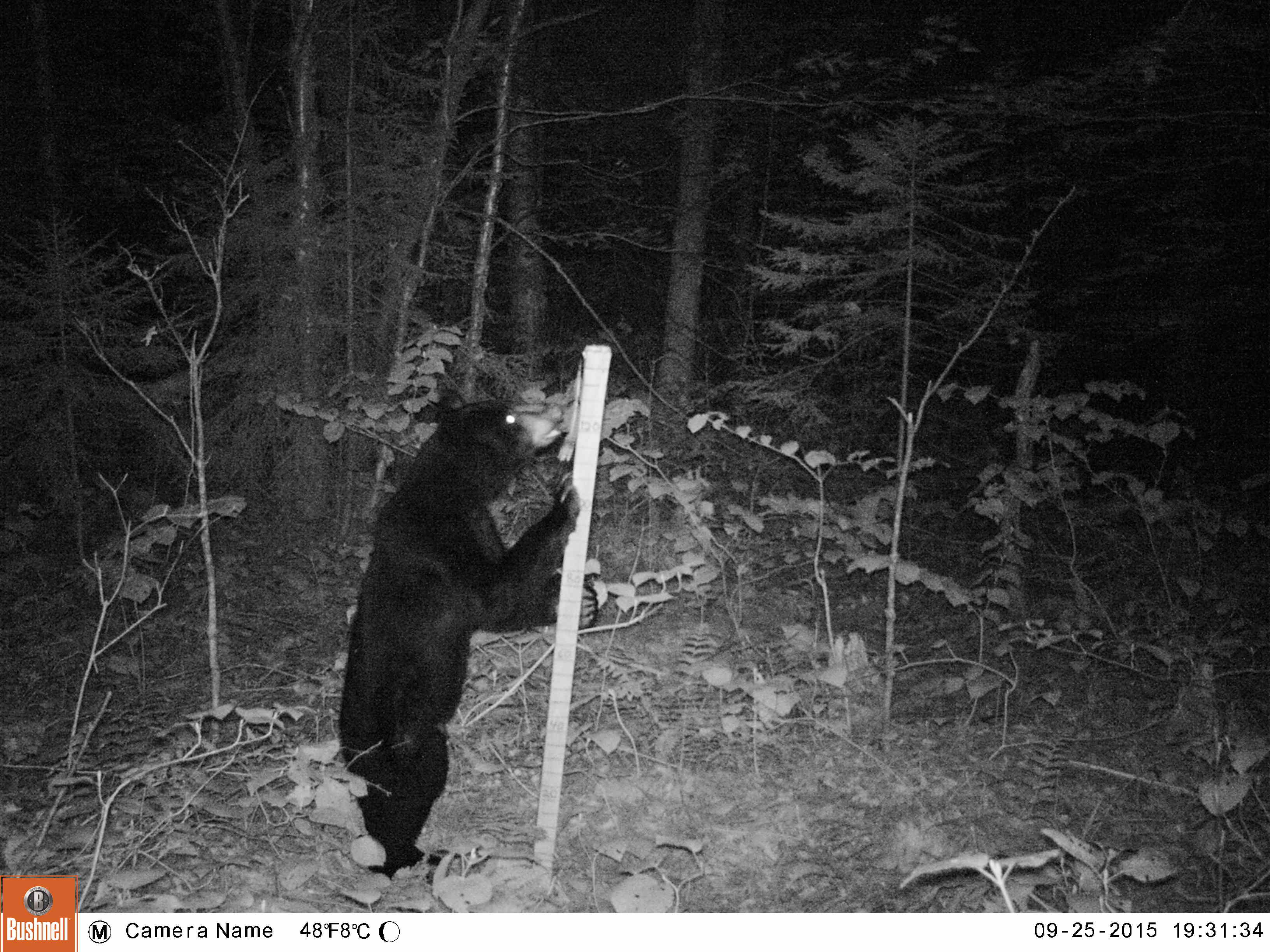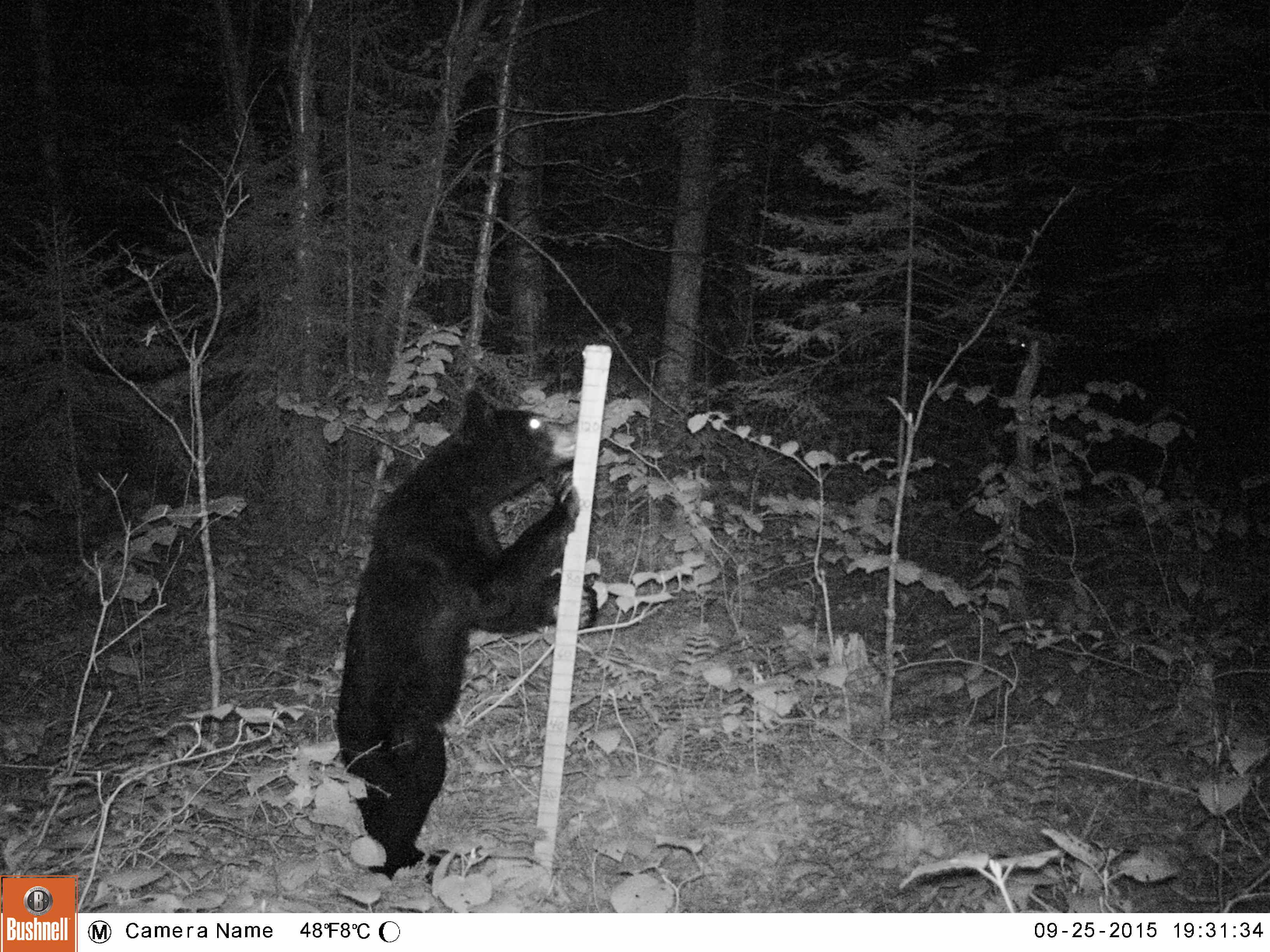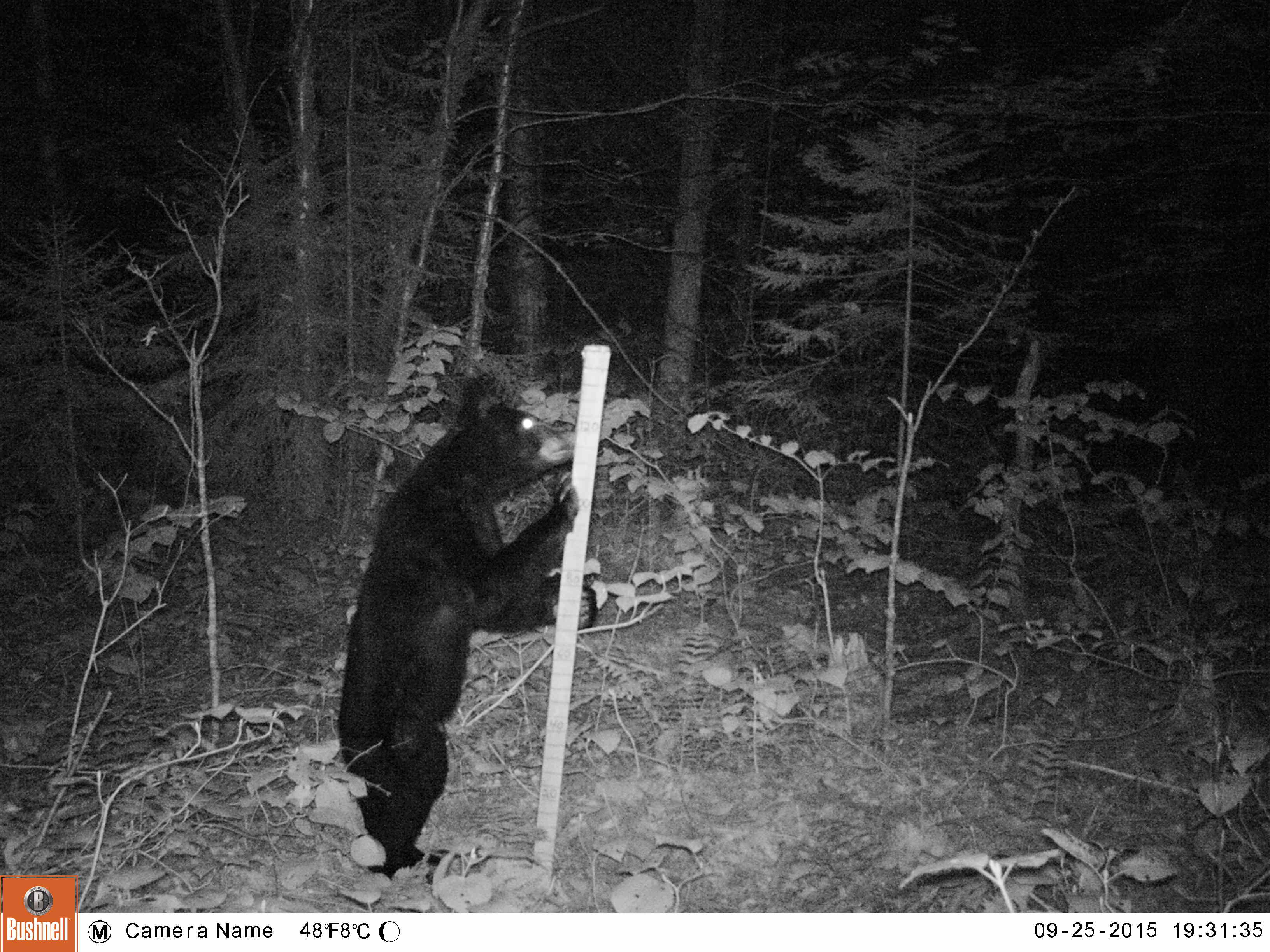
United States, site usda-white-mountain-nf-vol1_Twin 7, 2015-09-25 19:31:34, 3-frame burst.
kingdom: Animalia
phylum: Chordata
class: Mammalia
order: Carnivora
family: Ursidae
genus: Ursus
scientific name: Ursus americanus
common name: black bear